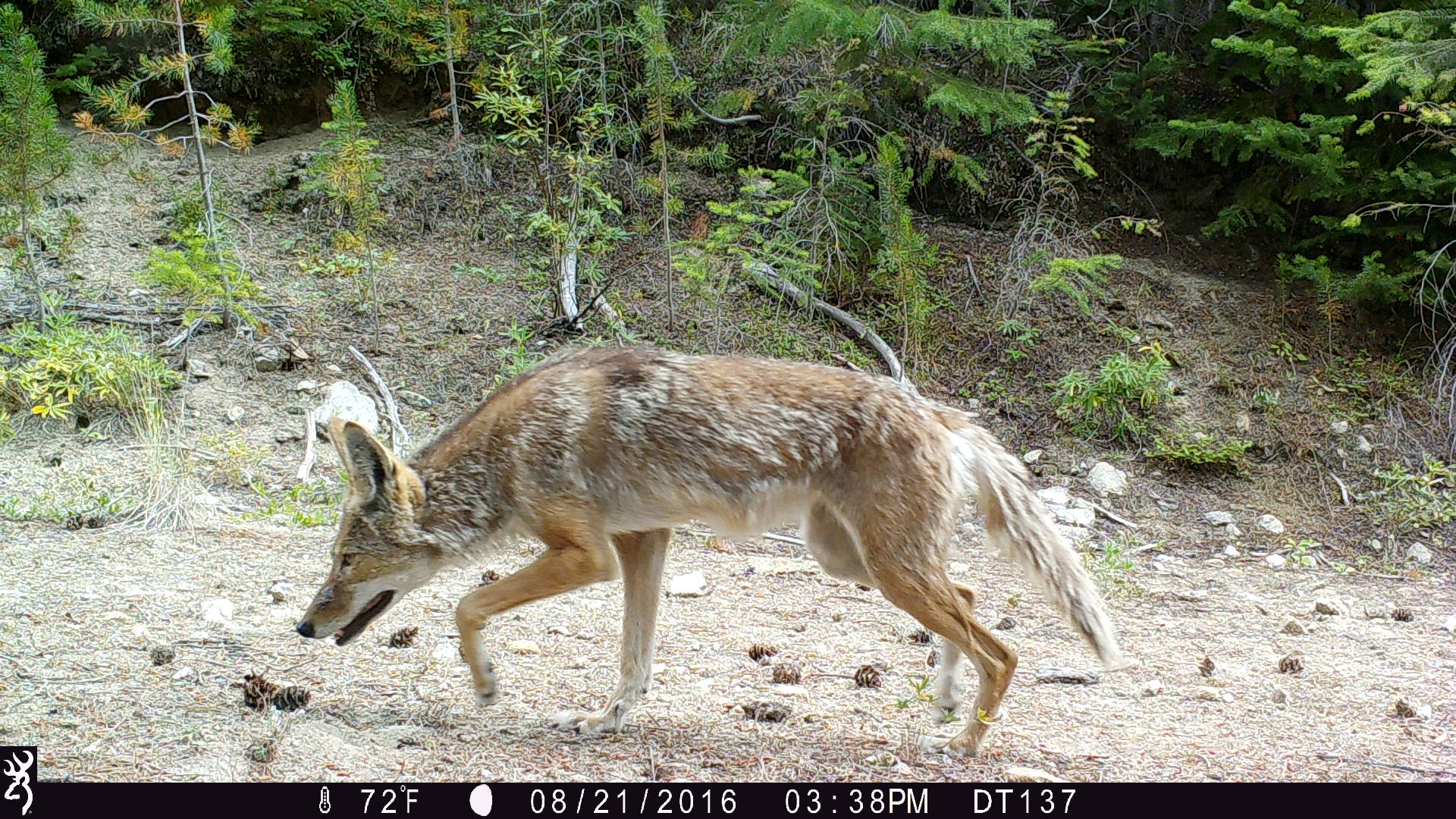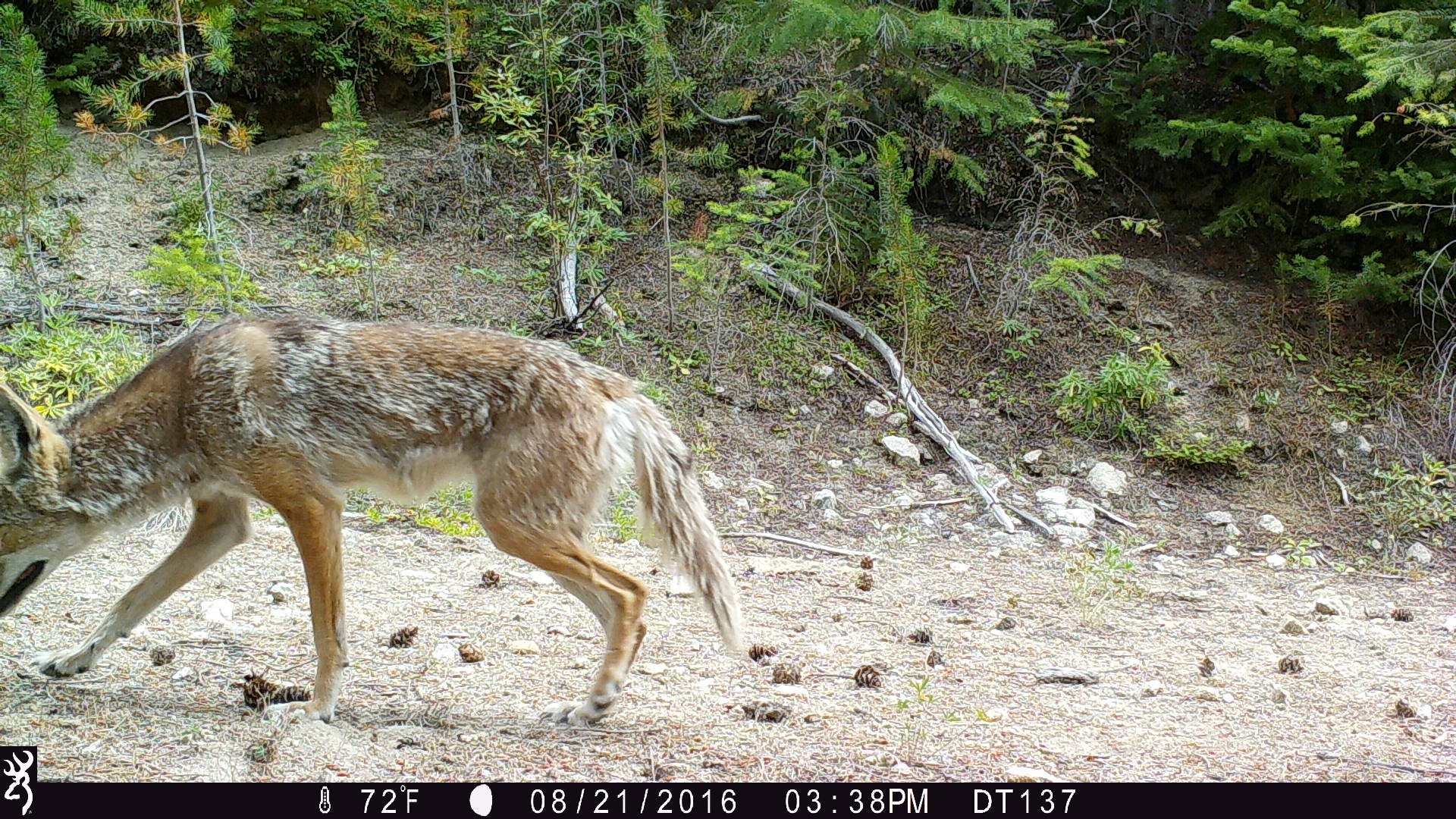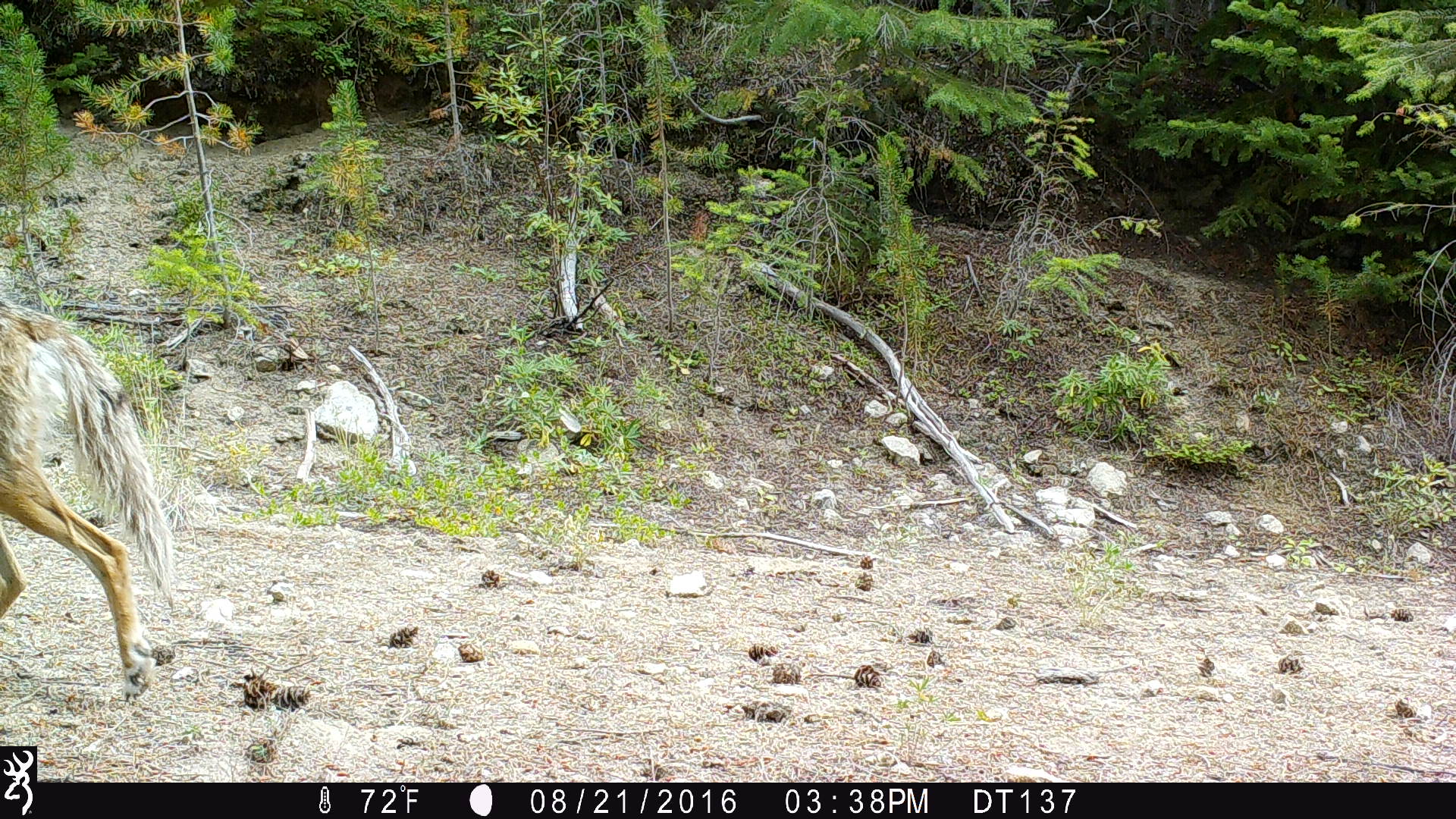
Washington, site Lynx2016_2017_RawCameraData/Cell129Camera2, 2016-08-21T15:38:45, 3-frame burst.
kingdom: Animalia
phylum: Chordata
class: Mammalia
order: Carnivora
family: Canidae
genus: Canis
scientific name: Canis latrans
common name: coyote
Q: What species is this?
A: Canis latrans (coyote).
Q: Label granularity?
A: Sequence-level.